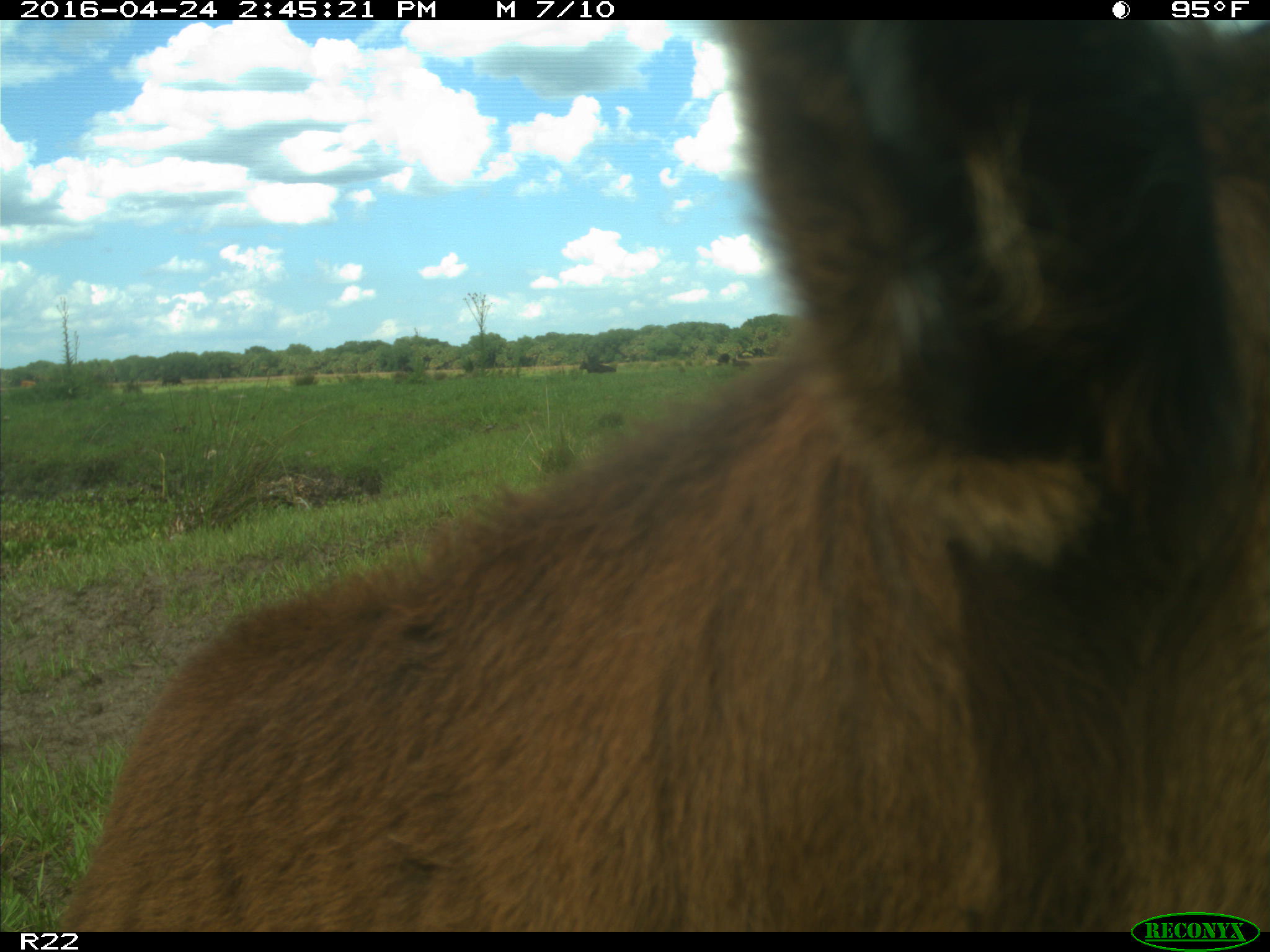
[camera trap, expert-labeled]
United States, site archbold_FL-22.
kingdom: Animalia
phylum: Chordata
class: Mammalia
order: Artiodactyla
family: Bovidae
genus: Bos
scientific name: Bos taurus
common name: domestic cow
Bos taurus (domestic cow).